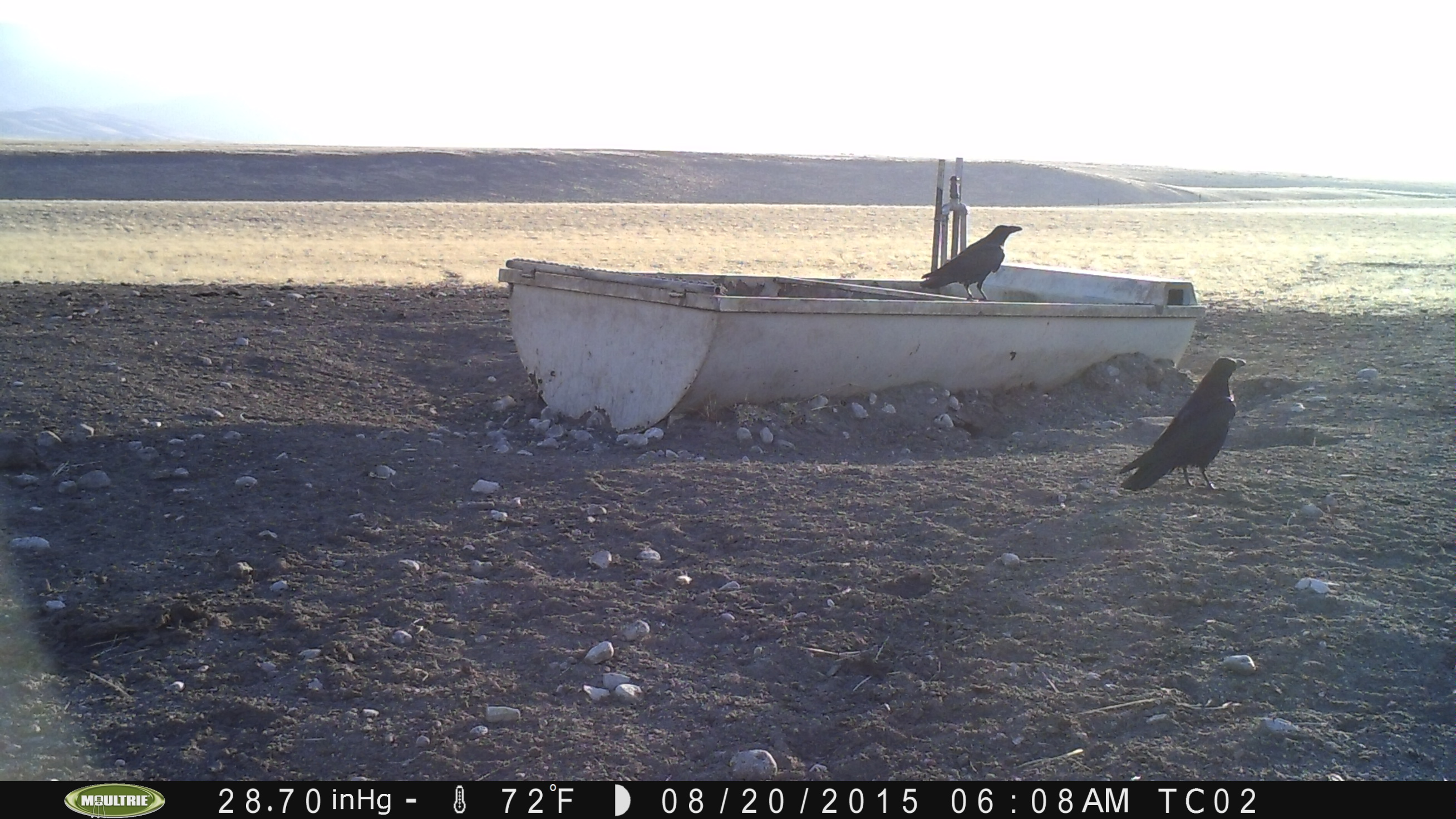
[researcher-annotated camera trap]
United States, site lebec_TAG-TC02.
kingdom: Animalia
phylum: Chordata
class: Aves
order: Passeriformes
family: Corvidae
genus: Corvus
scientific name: Corvus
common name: crows and ravens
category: unidentified corvus